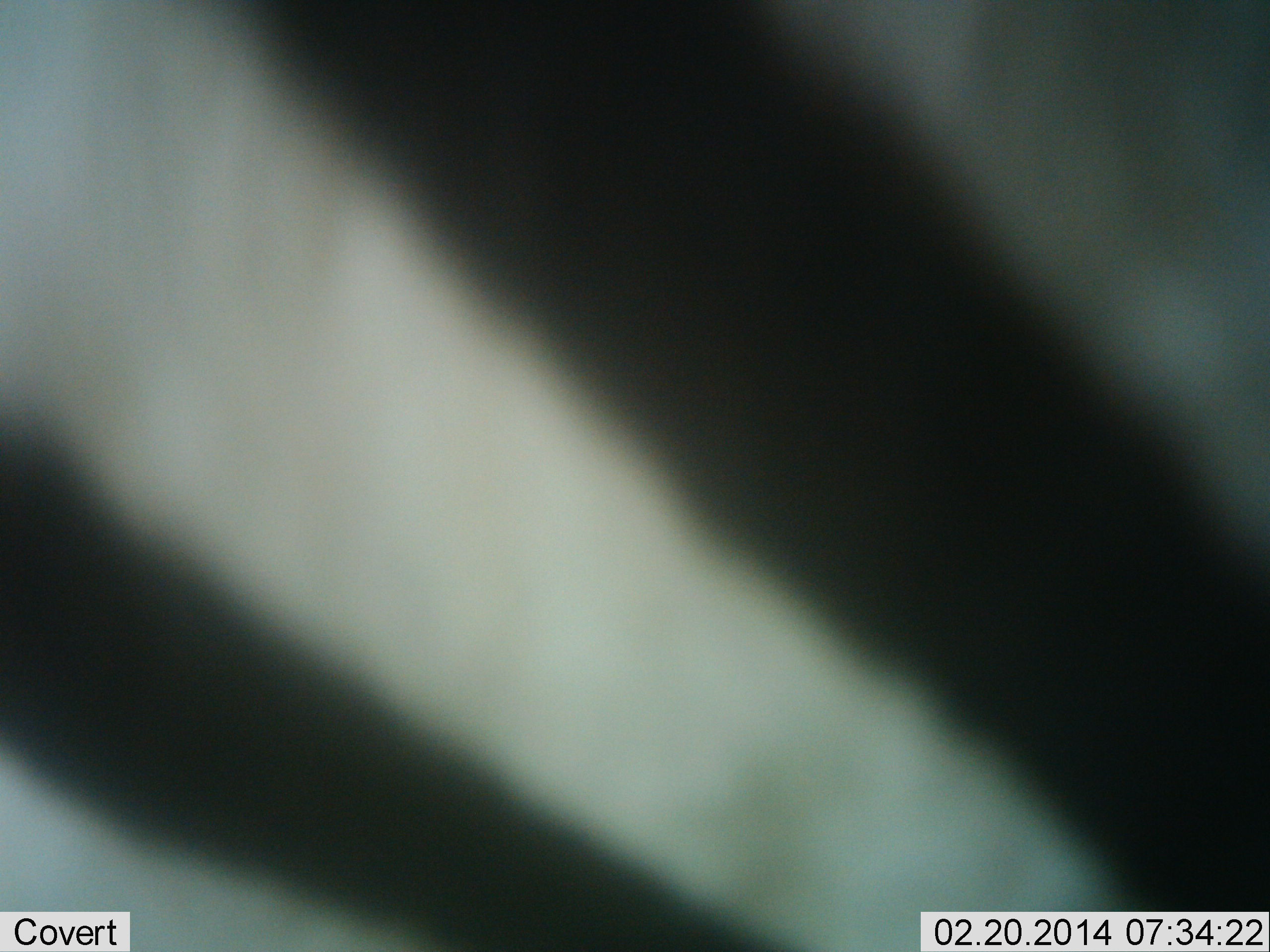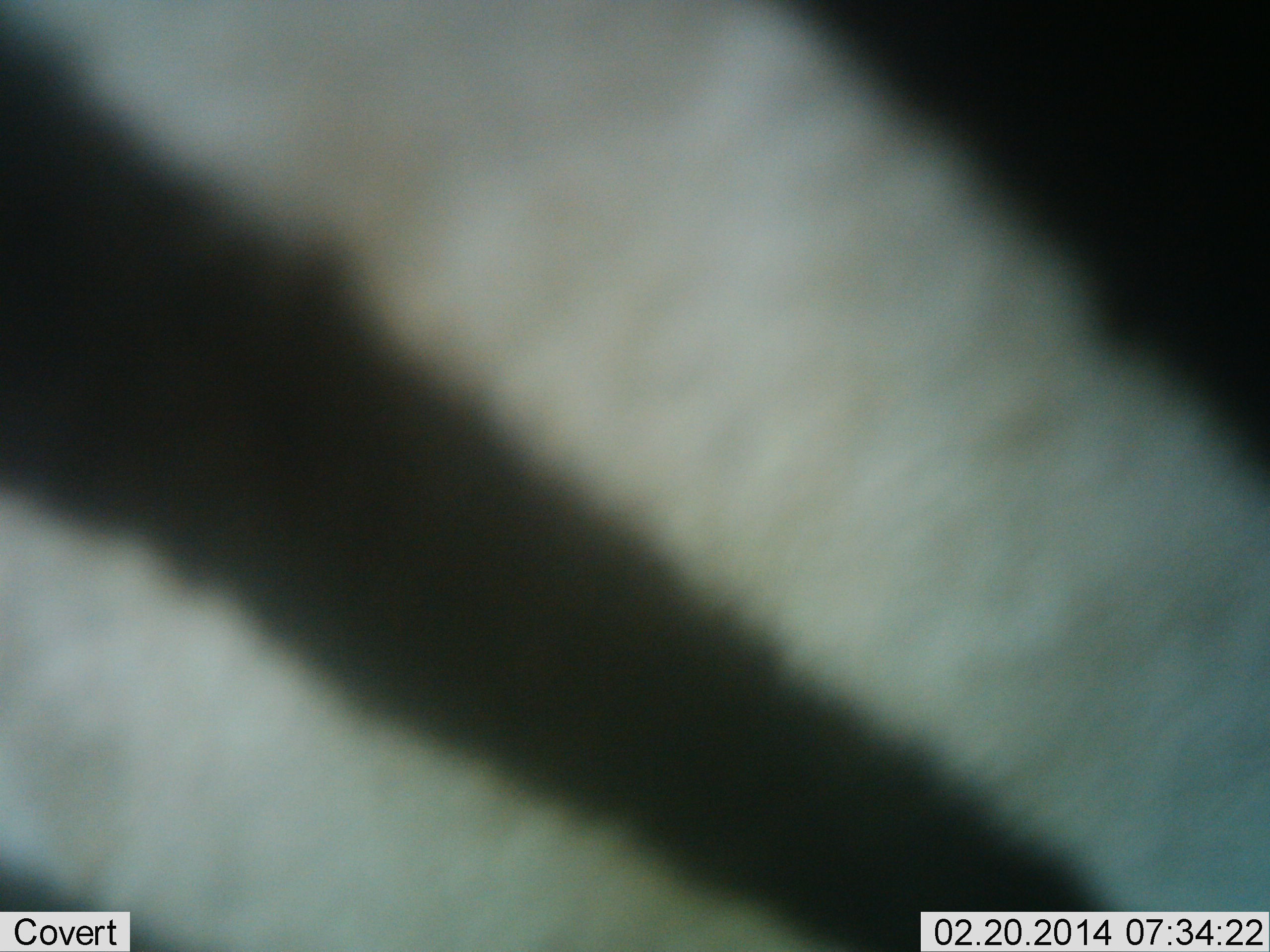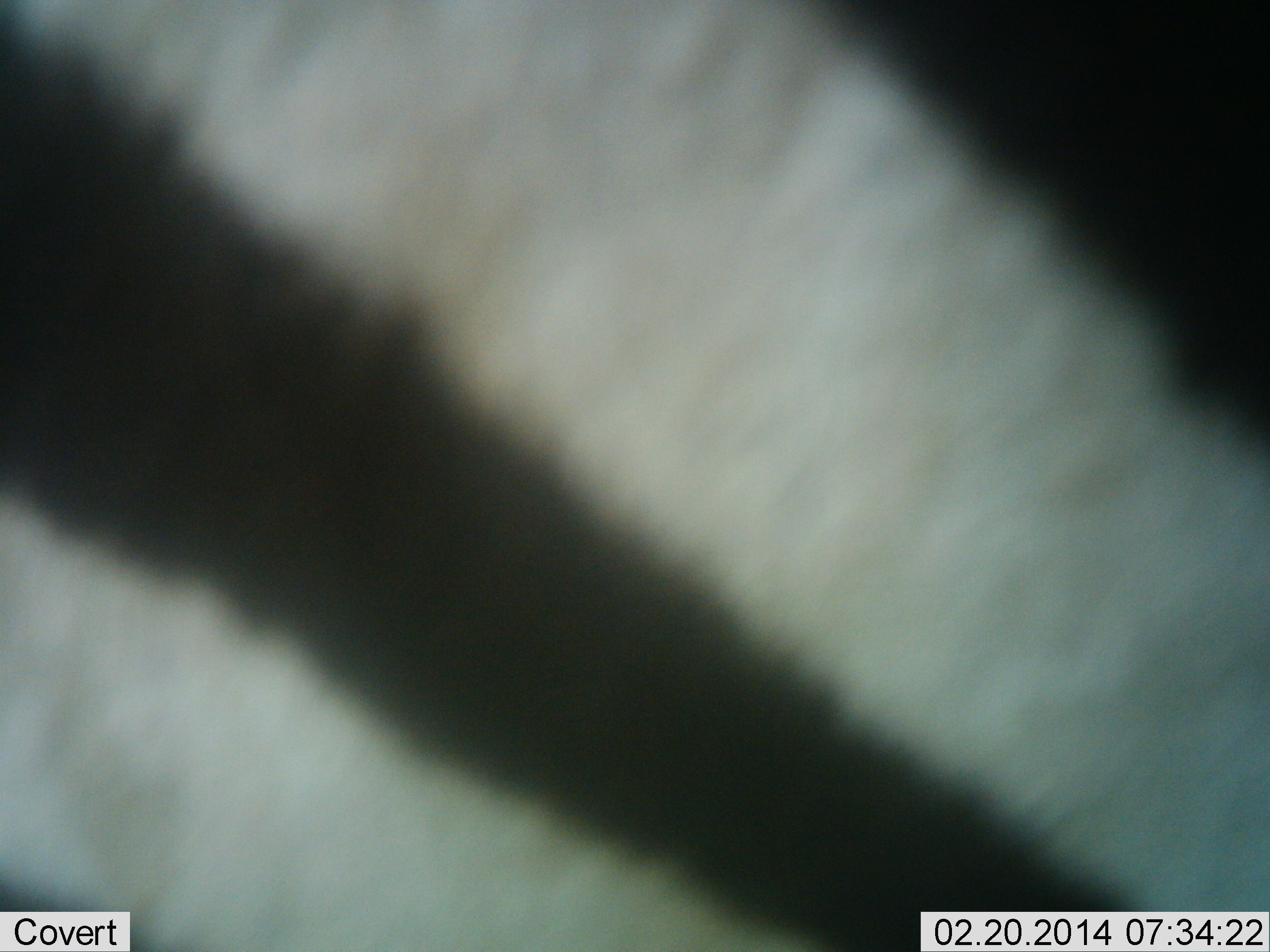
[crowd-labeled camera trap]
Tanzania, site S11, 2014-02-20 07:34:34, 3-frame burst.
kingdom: Animalia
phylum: Chordata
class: Mammalia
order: Perissodactyla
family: Equidae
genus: Equus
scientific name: Equus quagga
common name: plains zebra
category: zebra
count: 1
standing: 60%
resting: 0%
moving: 50%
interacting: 0%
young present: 0%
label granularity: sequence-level